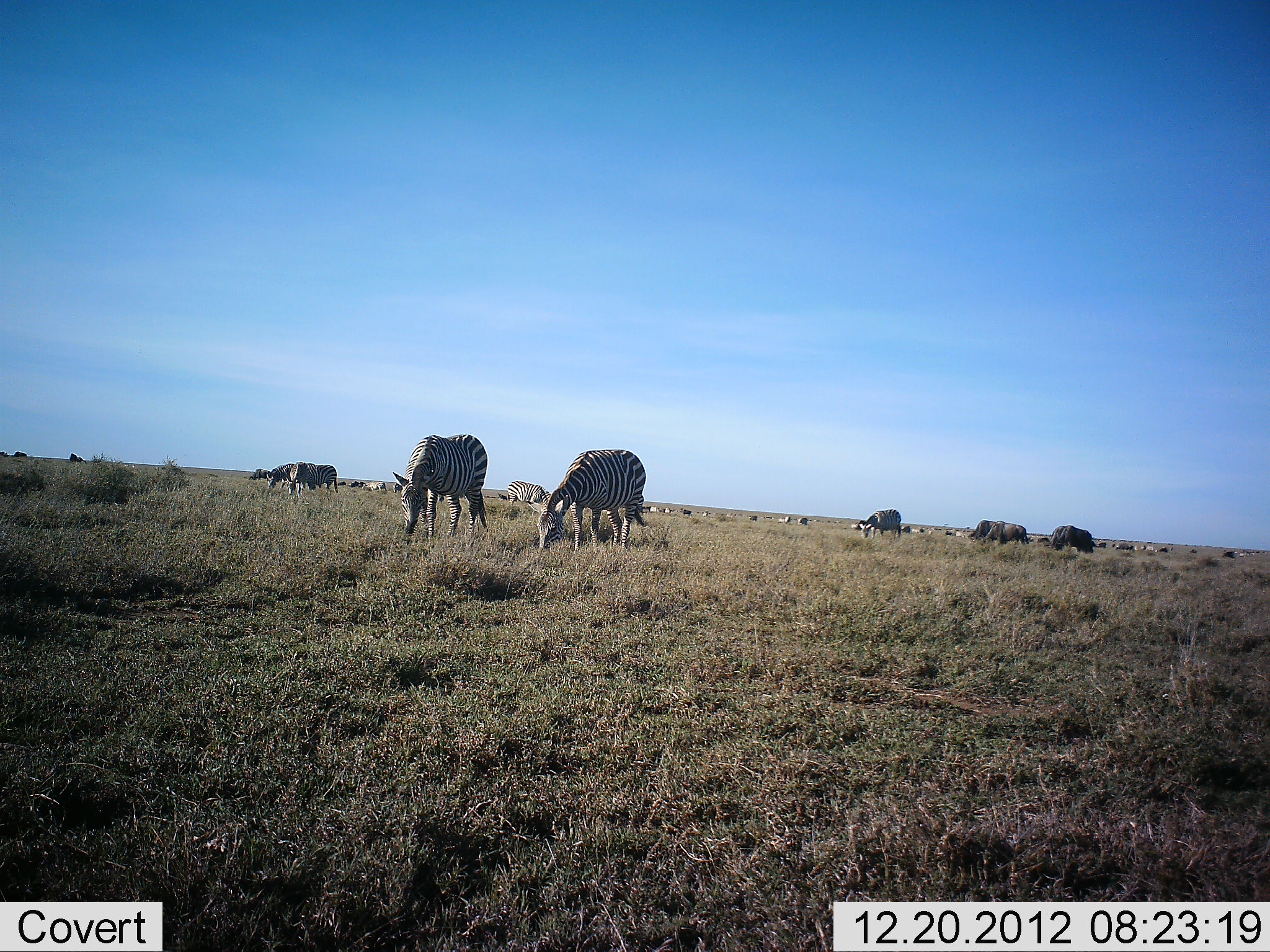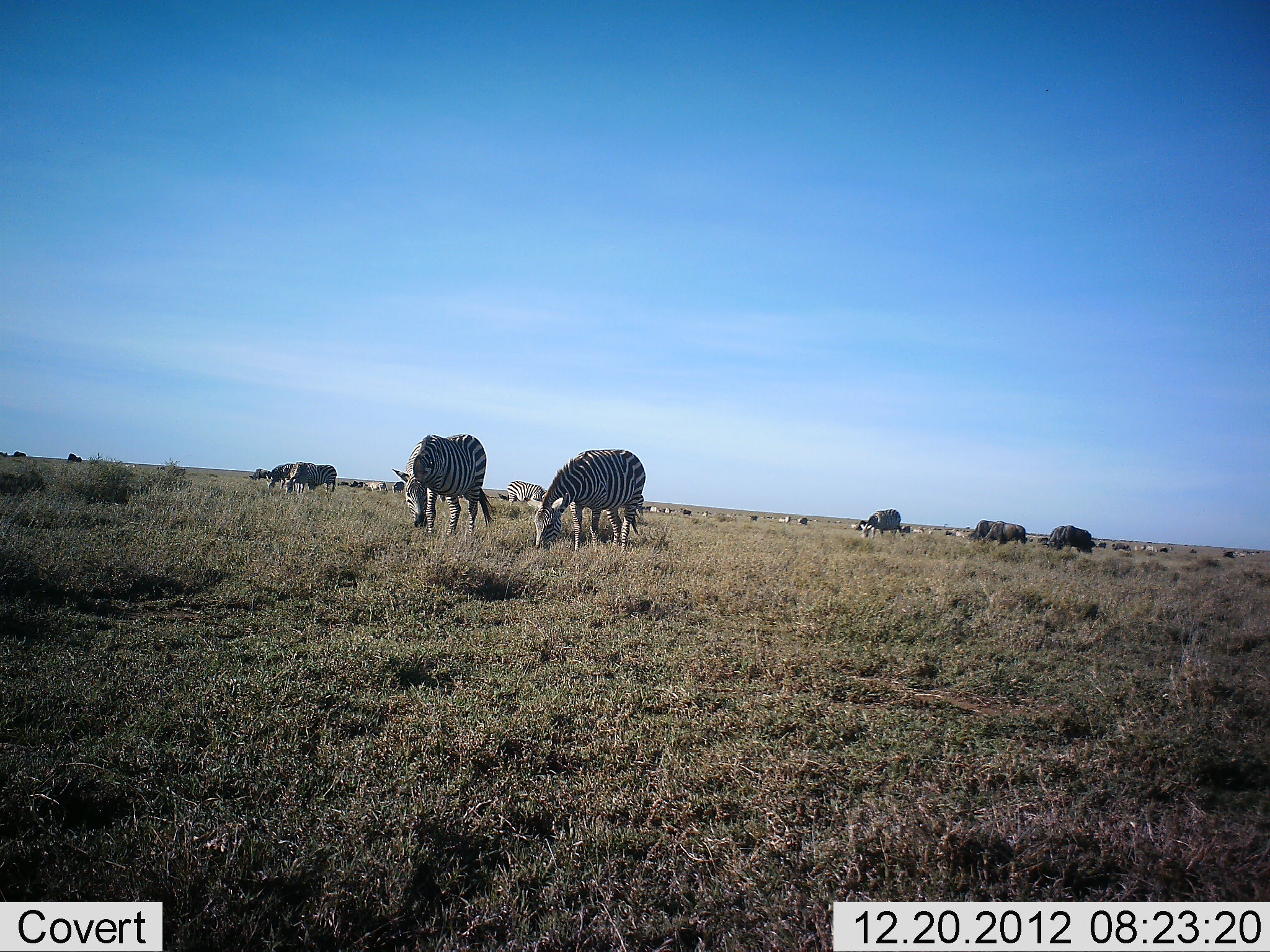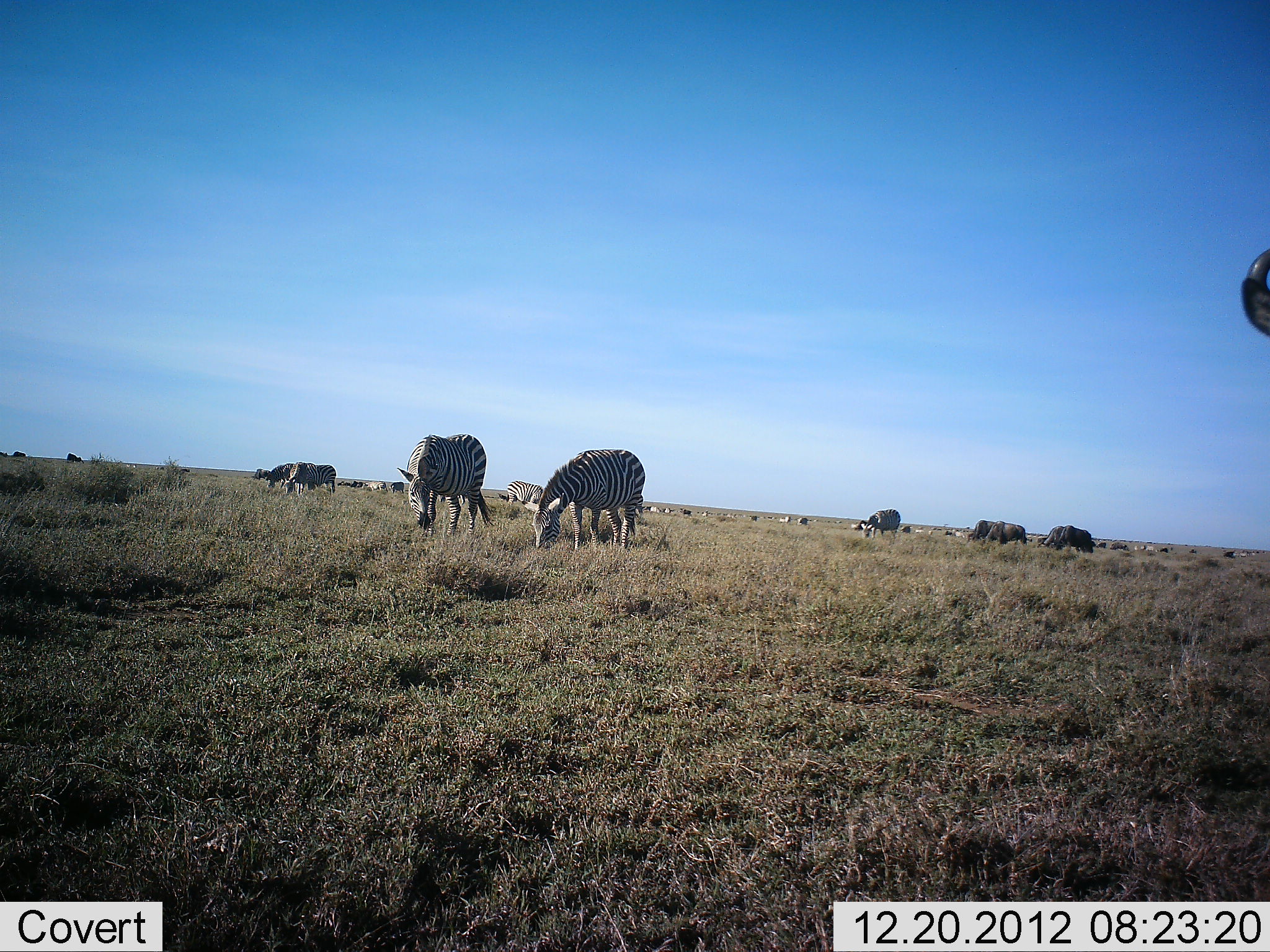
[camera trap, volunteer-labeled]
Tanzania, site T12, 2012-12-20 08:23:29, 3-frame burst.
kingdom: Animalia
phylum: Chordata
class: Mammalia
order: Artiodactyla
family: Bovidae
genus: Connochaetes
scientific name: Connochaetes taurinus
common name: blue wildebeest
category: wildebeest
Wildebeest (blue wildebeest) (Connochaetes taurinus), count 10. Behavior (volunteer vote fractions): standing 30%, resting 0%, moving 0%, interacting 0%. Young present (vote fraction): 0%. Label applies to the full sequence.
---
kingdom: Animalia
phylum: Chordata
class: Mammalia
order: Perissodactyla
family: Equidae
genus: Equus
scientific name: Equus quagga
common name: plains zebra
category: zebra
Zebra (plains zebra) (Equus quagga), count 10. Behavior (volunteer vote fractions): standing 24%, resting 6%, moving 18%, interacting 6%. Young present (vote fraction): 0%. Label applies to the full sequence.